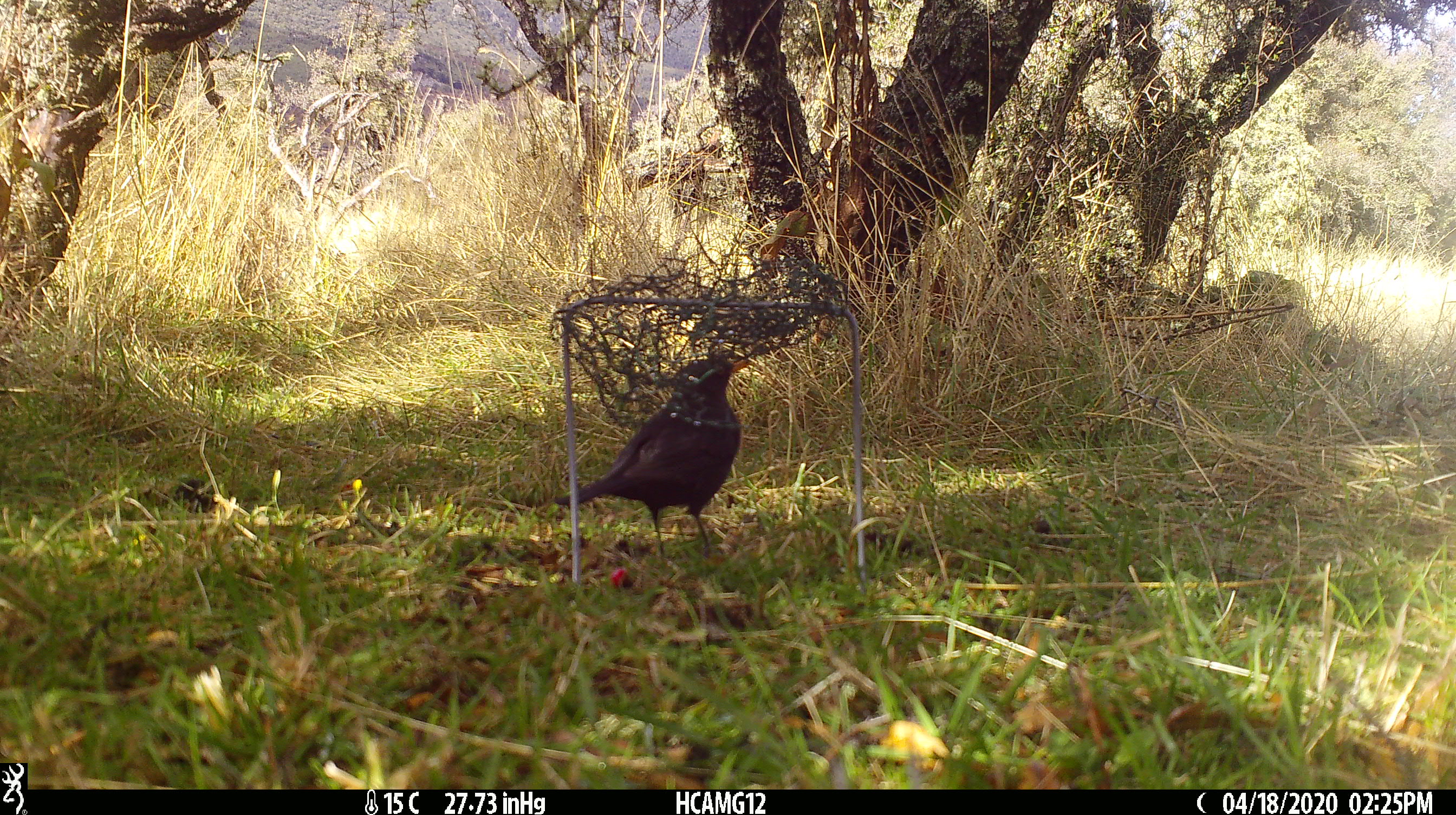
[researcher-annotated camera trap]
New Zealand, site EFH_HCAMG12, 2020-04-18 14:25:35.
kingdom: Animalia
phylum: Chordata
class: Aves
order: Passeriformes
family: Turdidae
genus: Turdus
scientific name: Turdus merula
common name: eurasian blackbird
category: blackbird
Blackbird (eurasian blackbird) (Turdus merula).